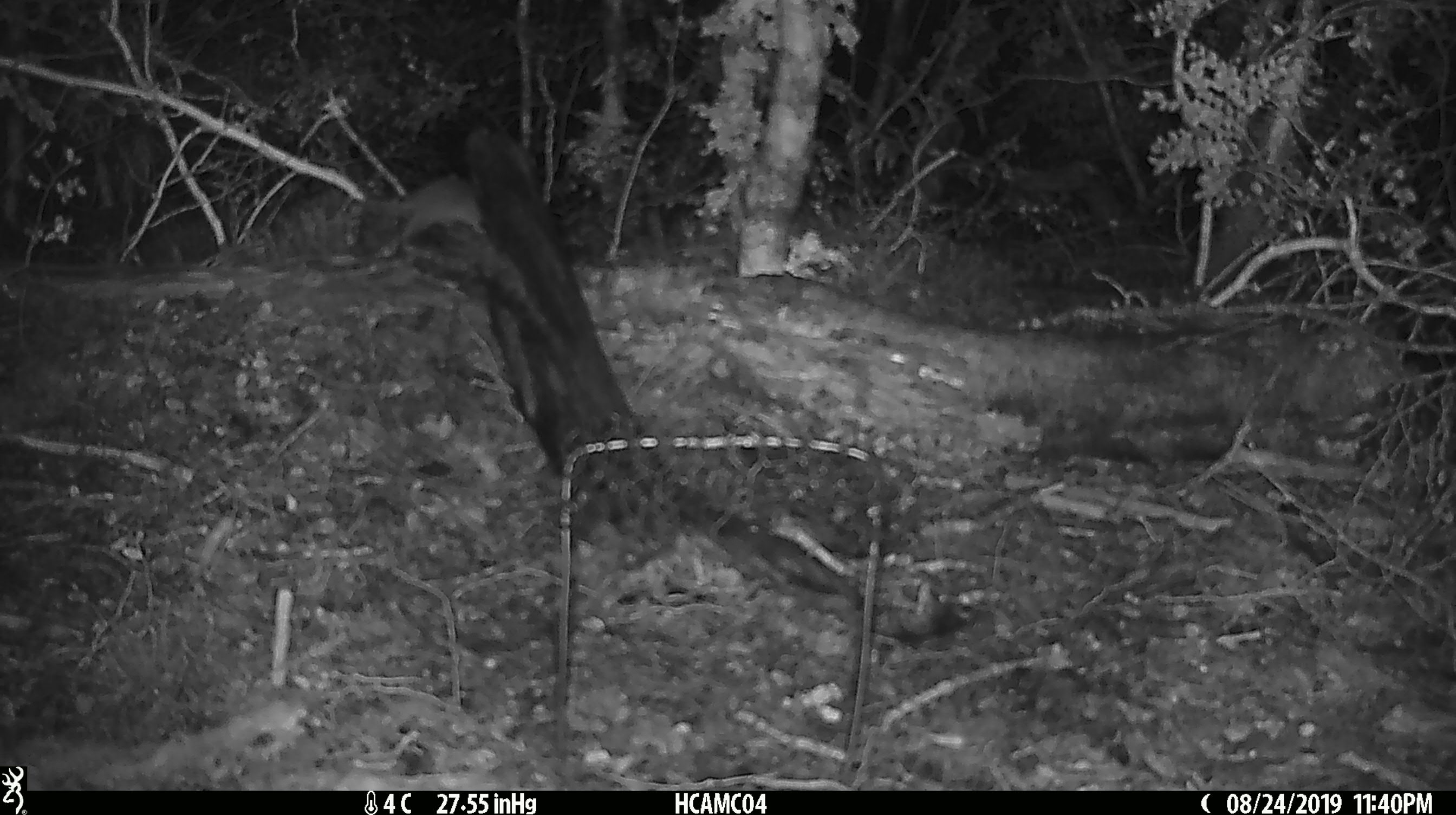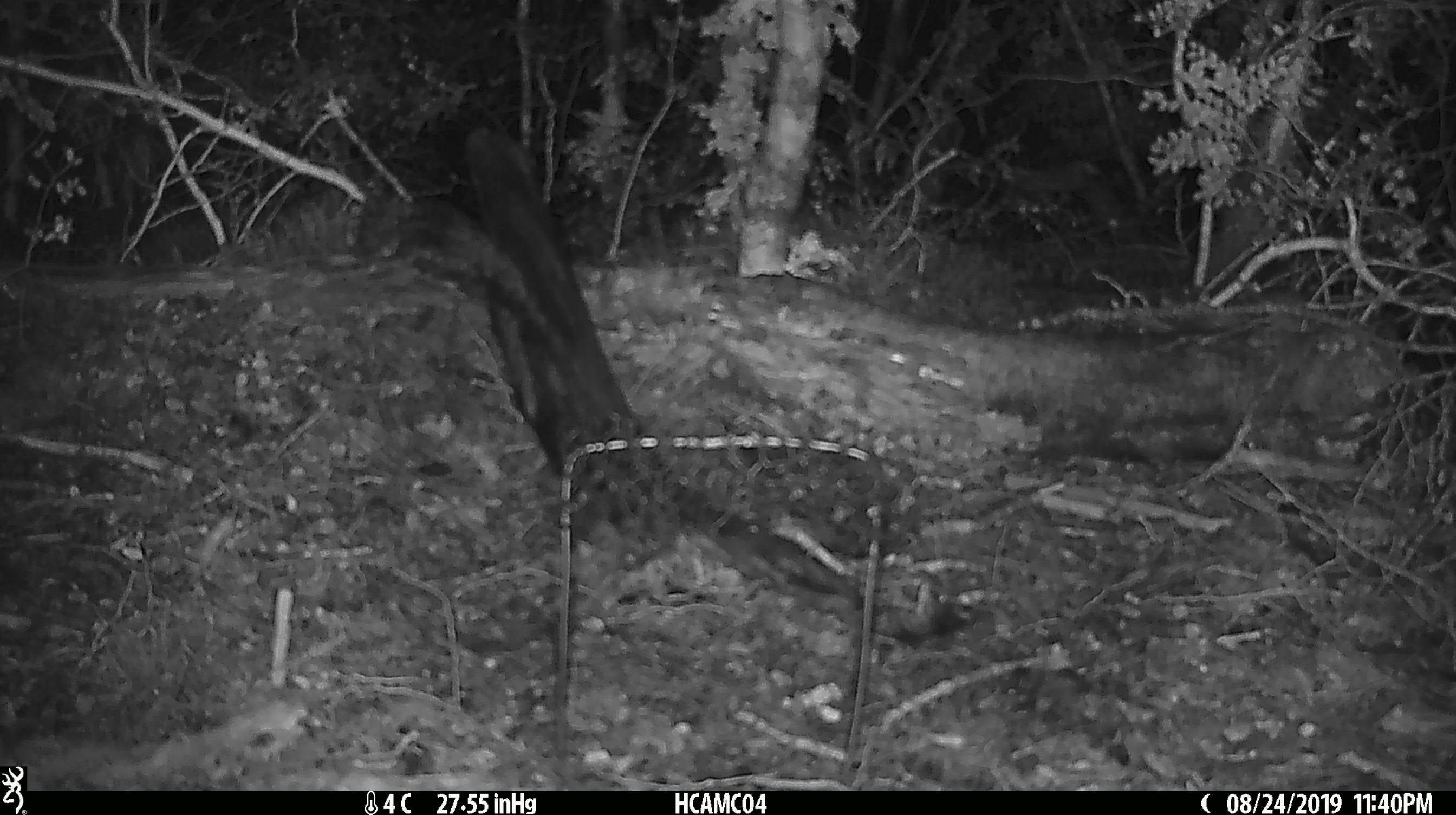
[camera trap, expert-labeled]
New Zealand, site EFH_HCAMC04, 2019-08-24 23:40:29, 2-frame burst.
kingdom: Animalia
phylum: Chordata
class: Mammalia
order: Rodentia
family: Muridae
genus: Mus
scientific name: Mus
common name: mouse